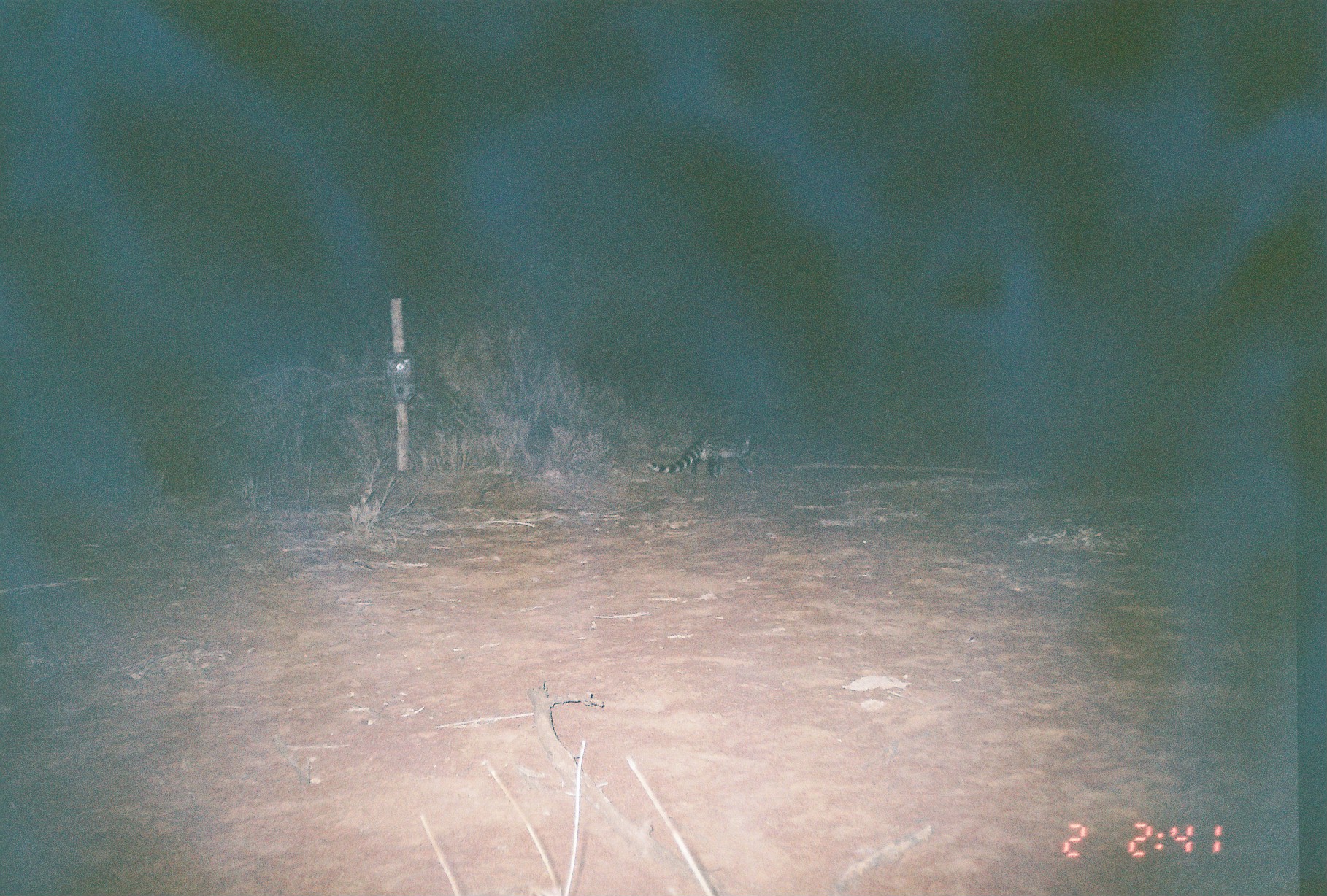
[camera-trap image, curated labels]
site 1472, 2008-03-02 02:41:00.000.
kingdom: Animalia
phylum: Chordata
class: Mammalia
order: Carnivora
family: Viverridae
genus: Genetta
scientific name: Genetta genetta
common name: northern small-spotted genet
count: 1